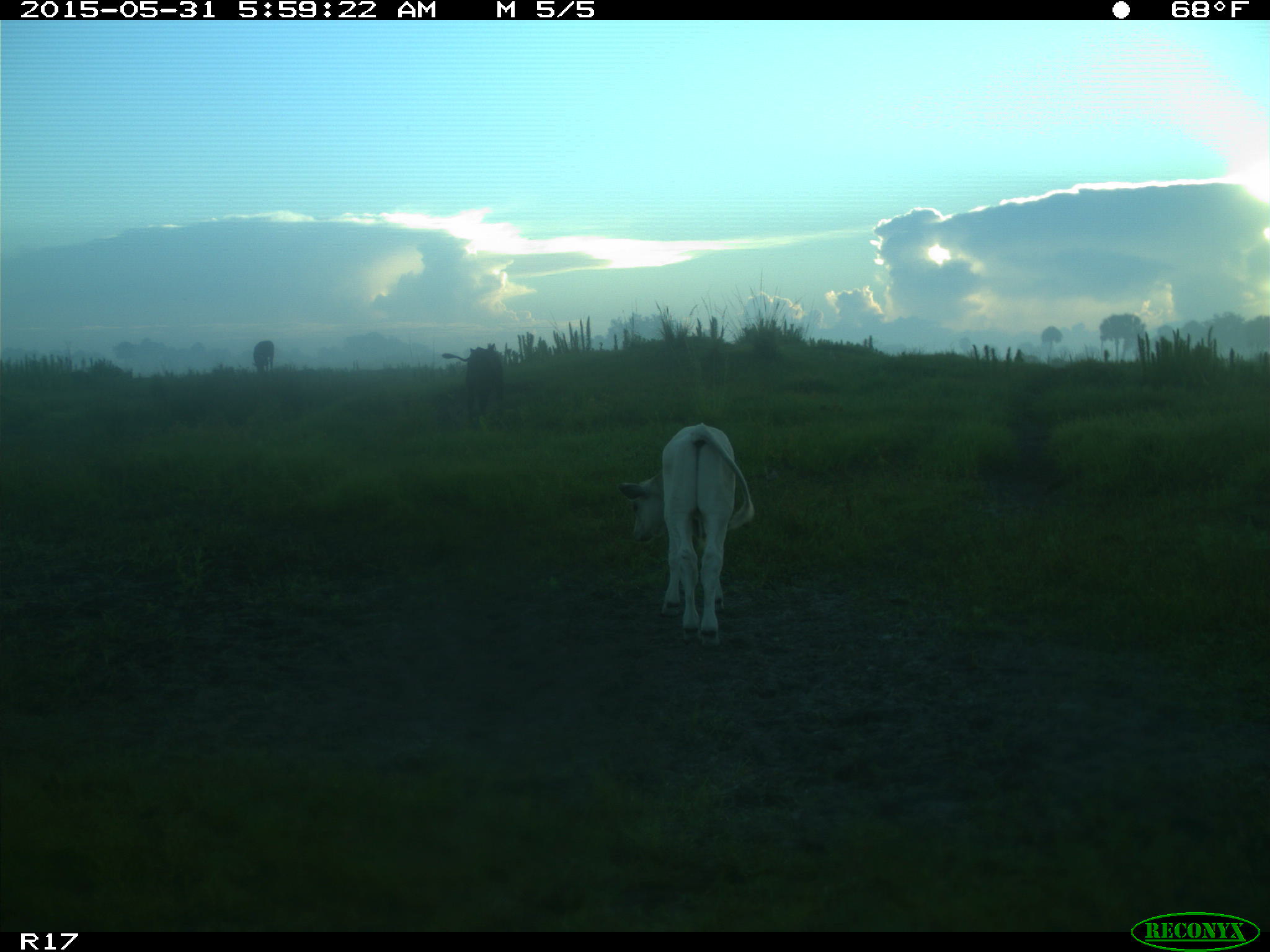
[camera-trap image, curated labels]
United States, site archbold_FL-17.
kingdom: Animalia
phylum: Chordata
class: Mammalia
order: Artiodactyla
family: Bovidae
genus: Bos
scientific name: Bos taurus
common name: domestic cow